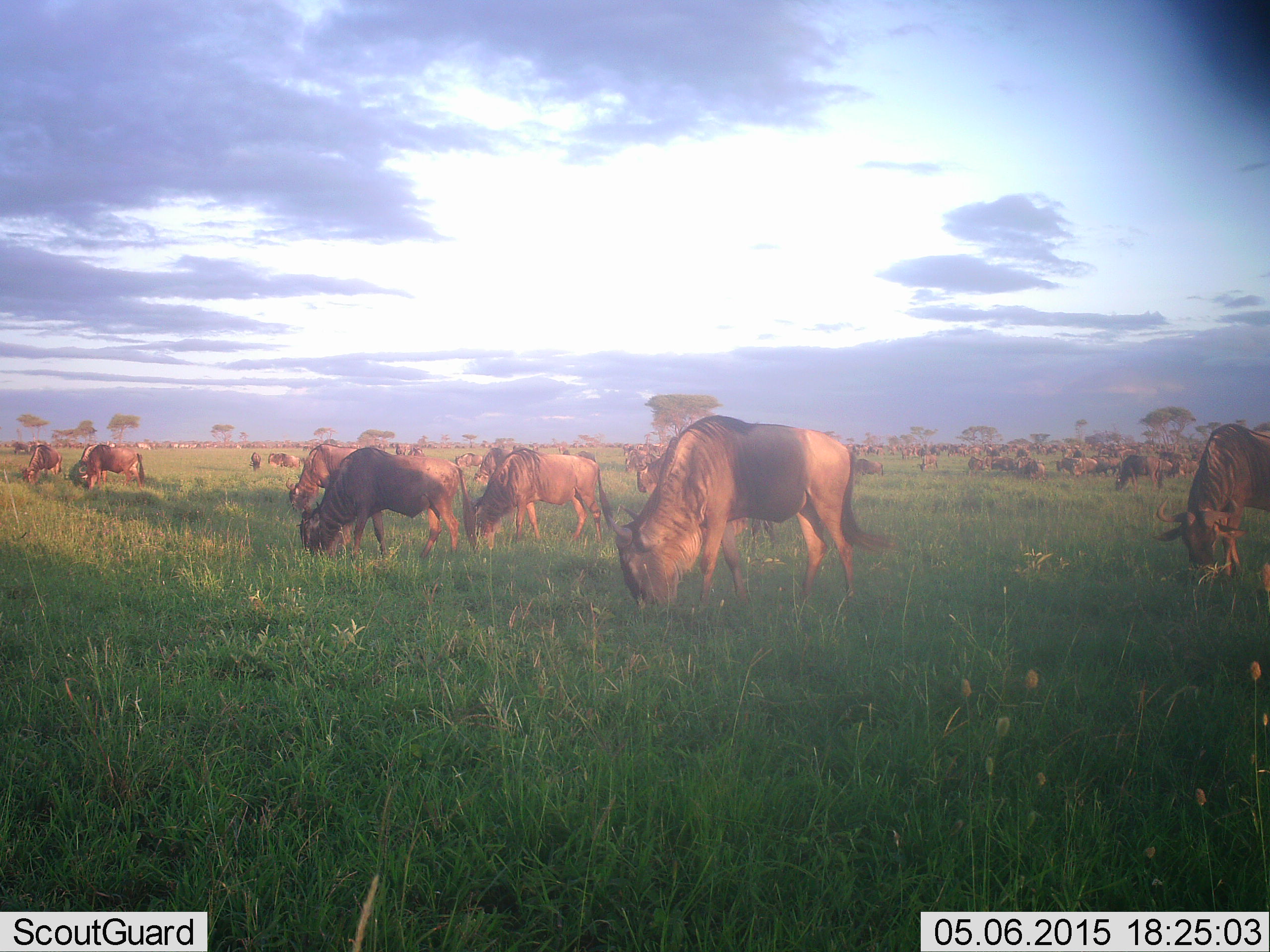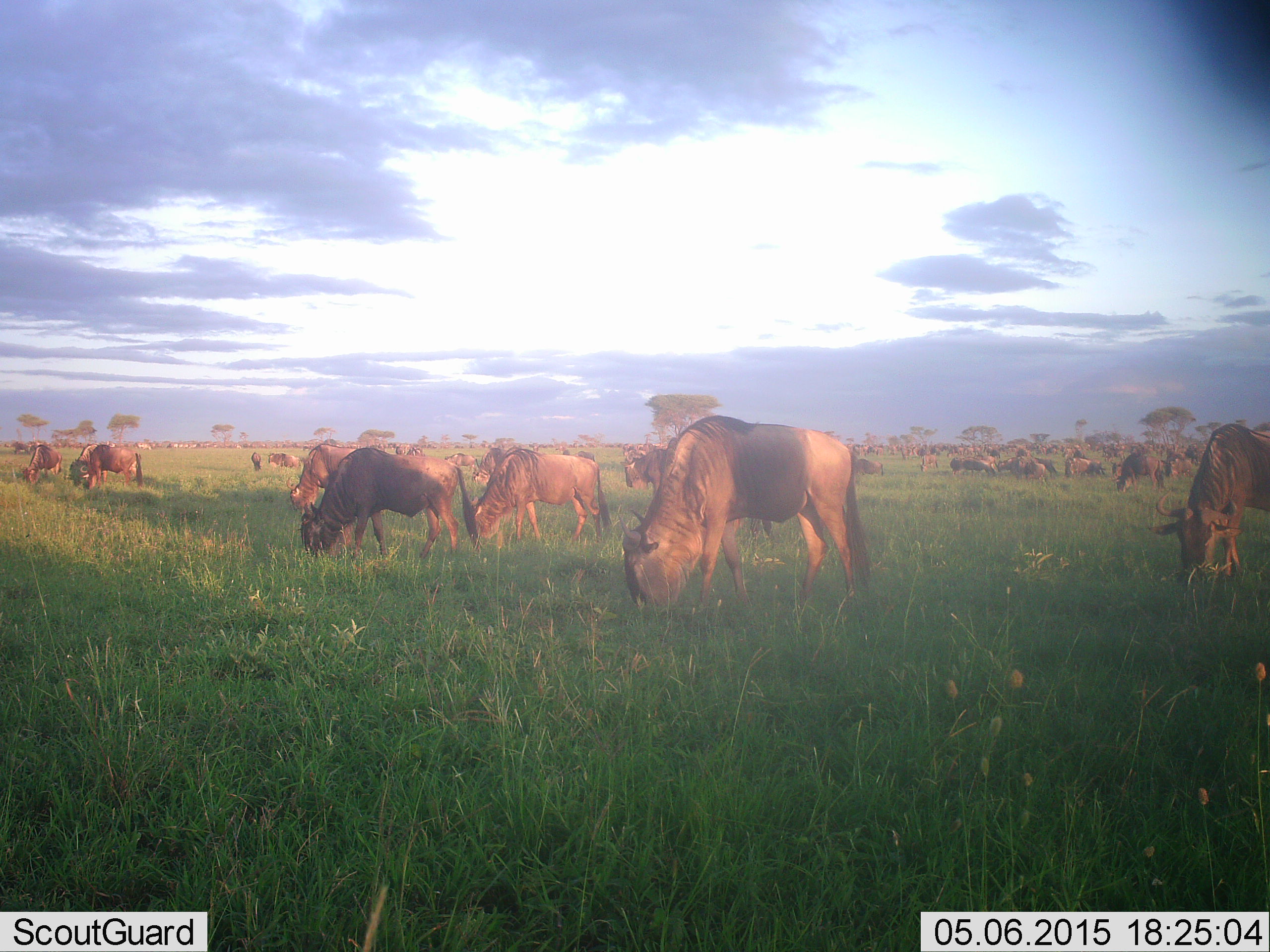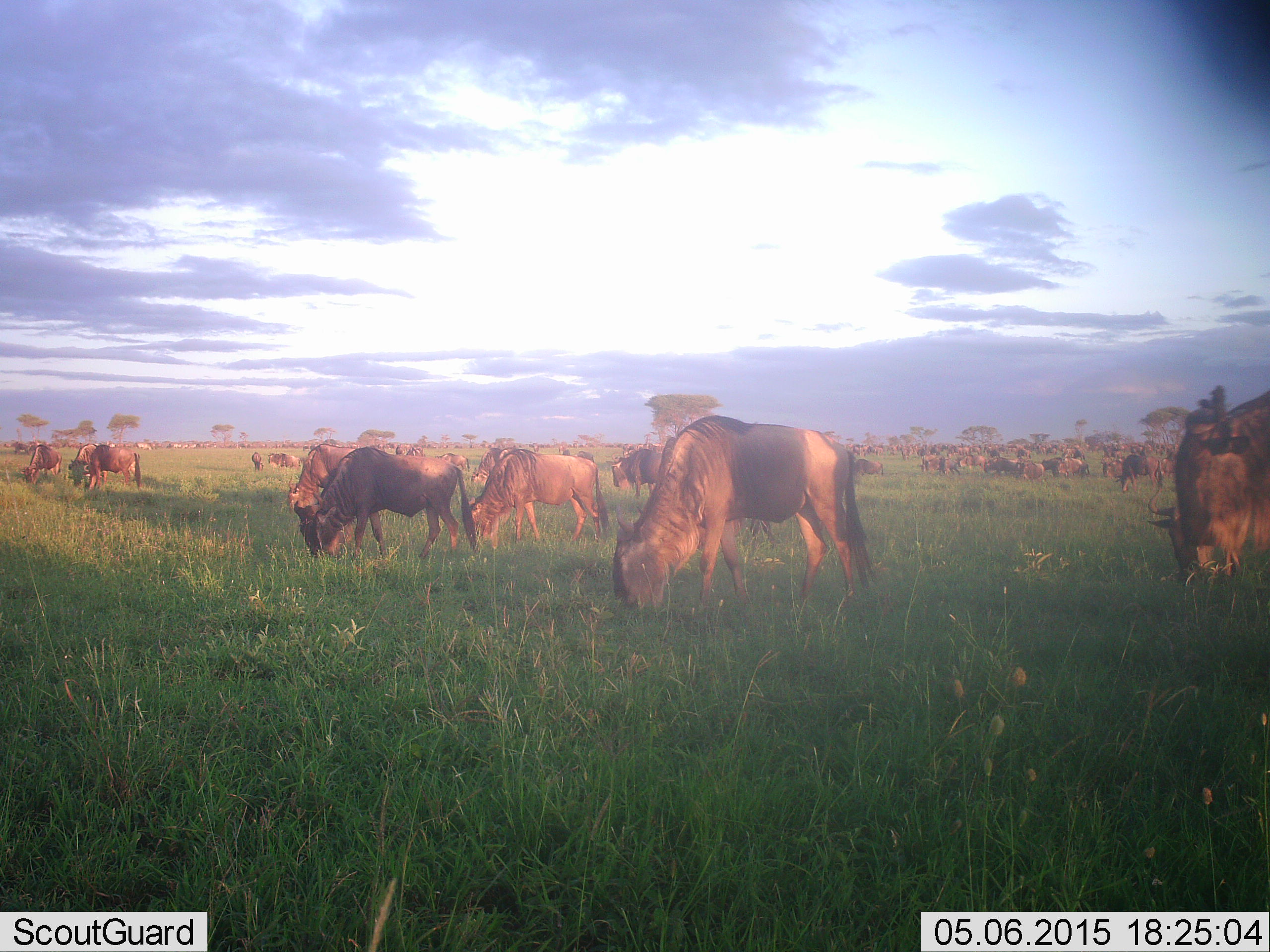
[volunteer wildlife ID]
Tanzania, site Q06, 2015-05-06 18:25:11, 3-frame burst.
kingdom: Animalia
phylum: Chordata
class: Mammalia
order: Artiodactyla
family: Bovidae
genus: Connochaetes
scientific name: Connochaetes taurinus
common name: blue wildebeest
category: wildebeest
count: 11-50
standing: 36%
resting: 9%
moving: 27%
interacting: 9%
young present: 9%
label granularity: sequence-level